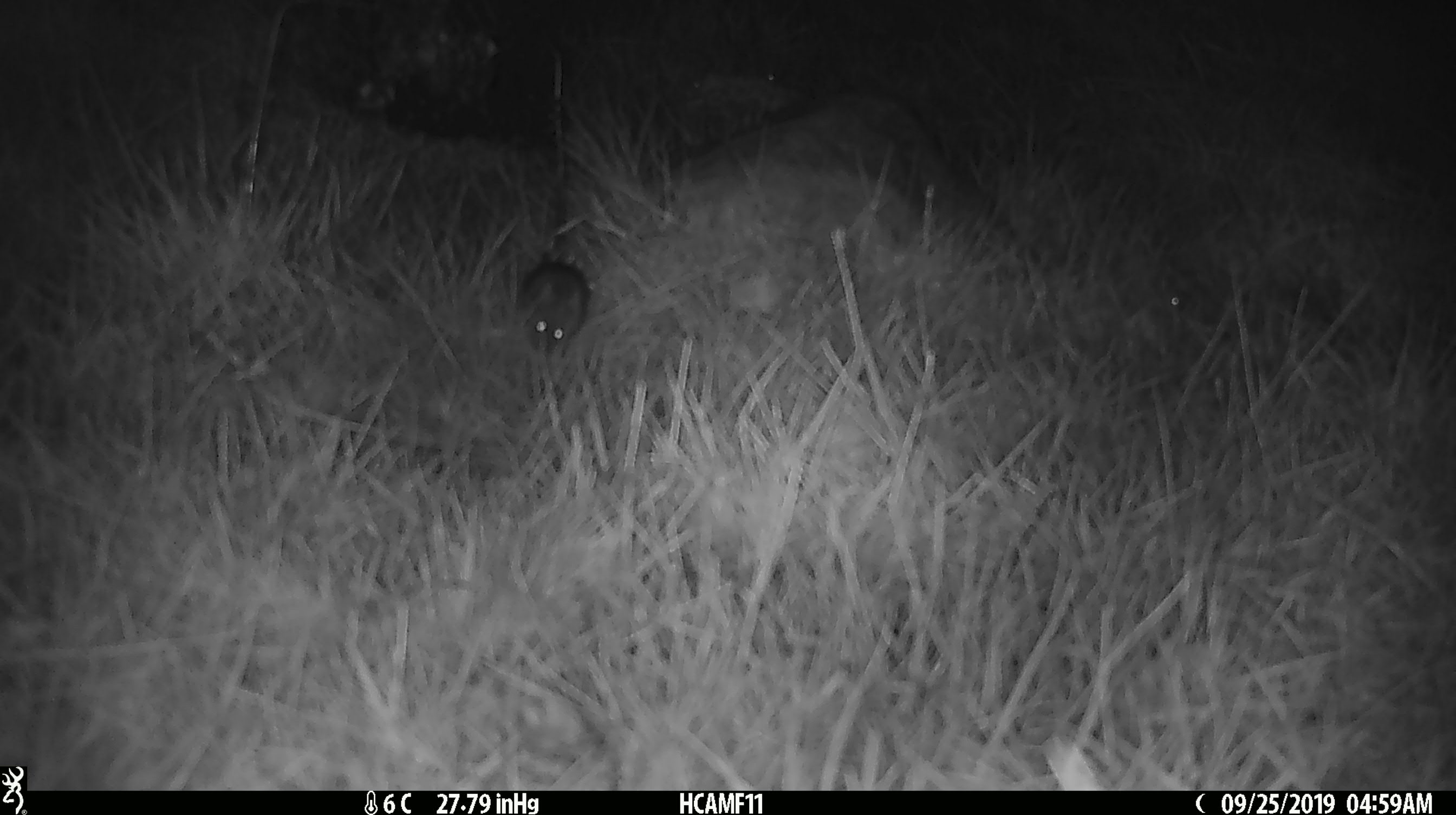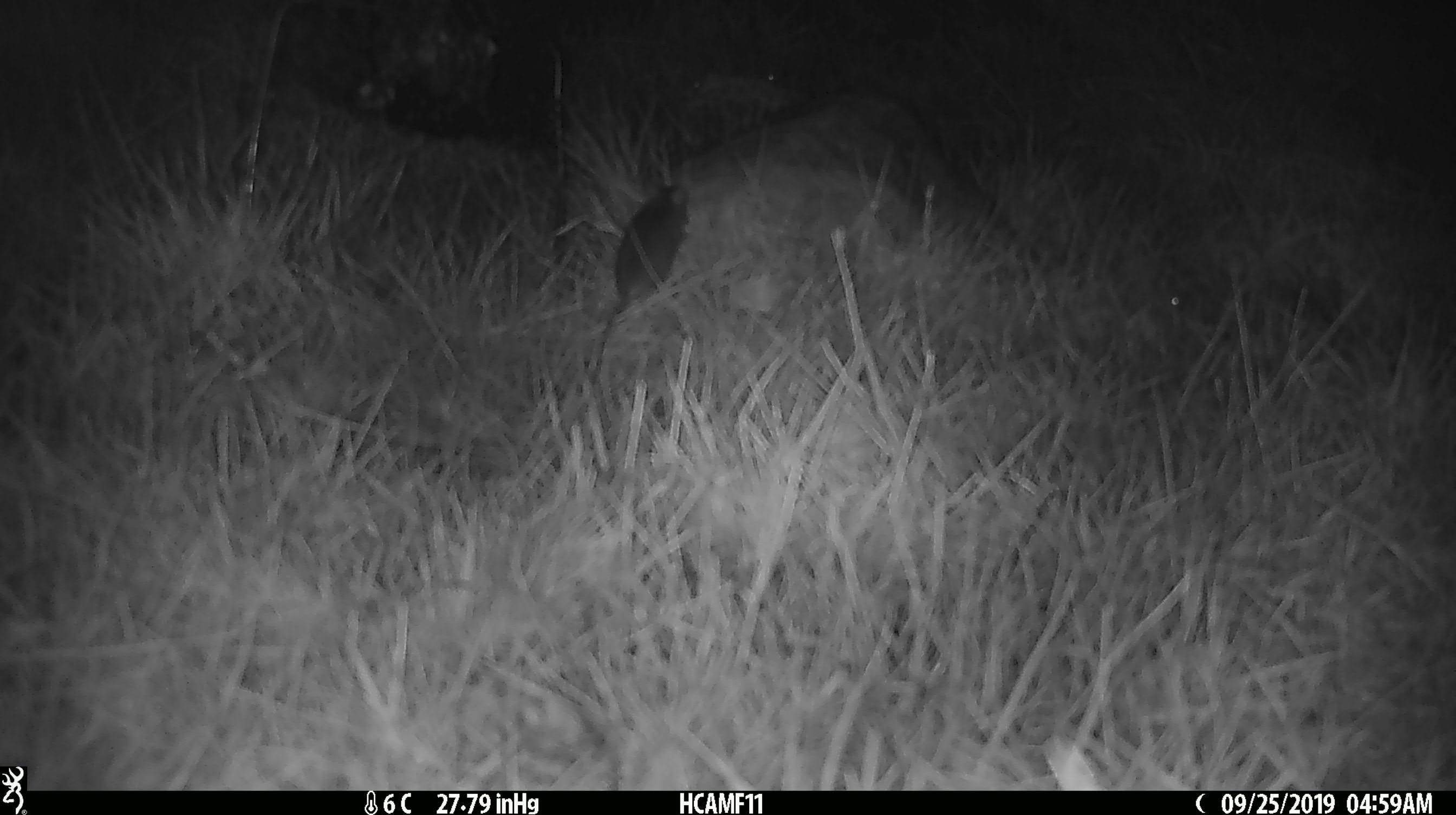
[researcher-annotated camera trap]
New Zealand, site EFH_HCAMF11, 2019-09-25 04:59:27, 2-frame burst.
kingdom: Animalia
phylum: Chordata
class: Mammalia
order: Rodentia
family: Muridae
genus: Mus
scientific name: Mus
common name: mouse